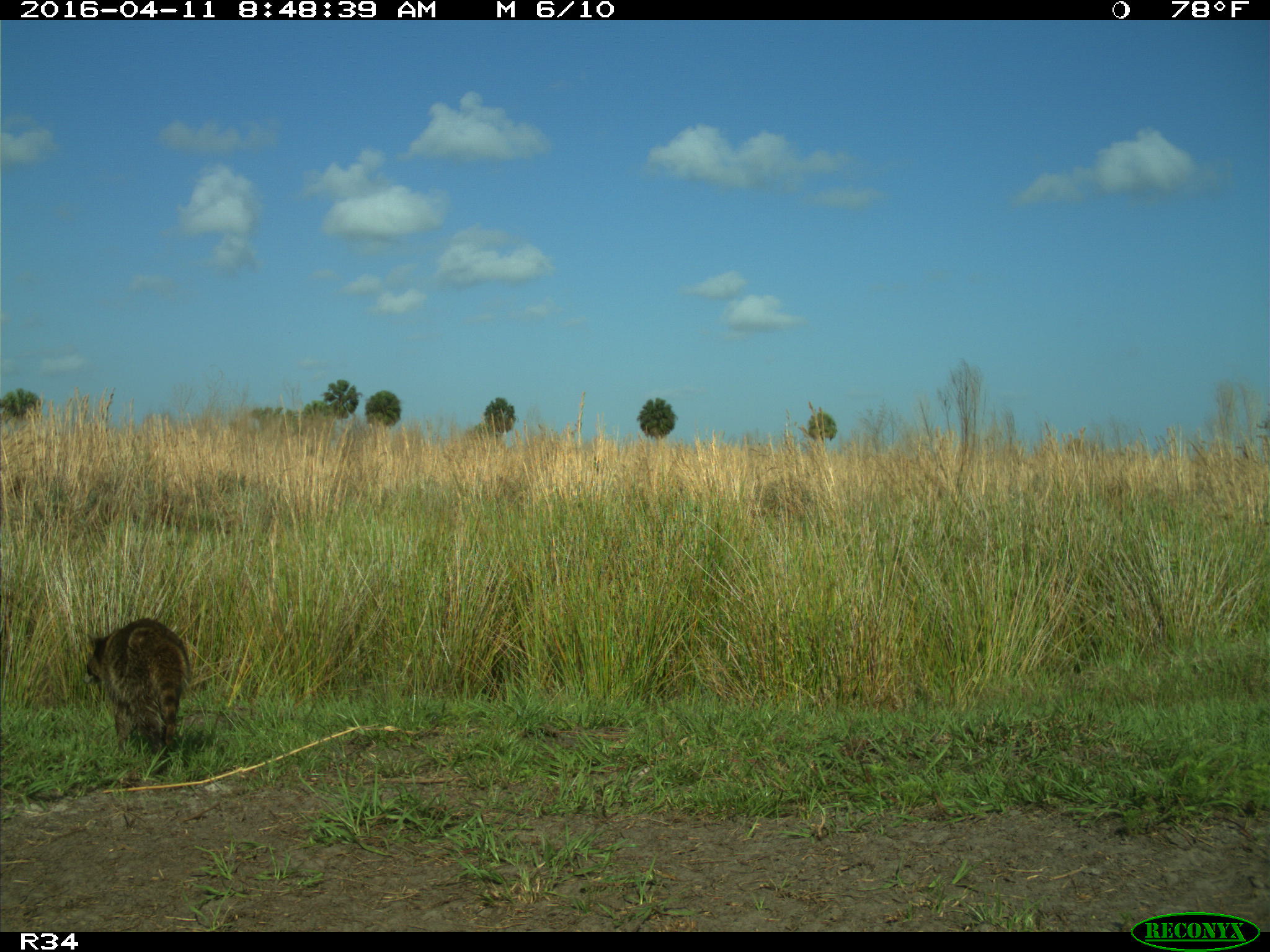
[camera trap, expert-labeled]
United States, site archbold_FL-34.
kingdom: Animalia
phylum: Chordata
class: Mammalia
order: Carnivora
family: Procyonidae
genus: Procyon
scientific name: Procyon lotor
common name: common raccoon